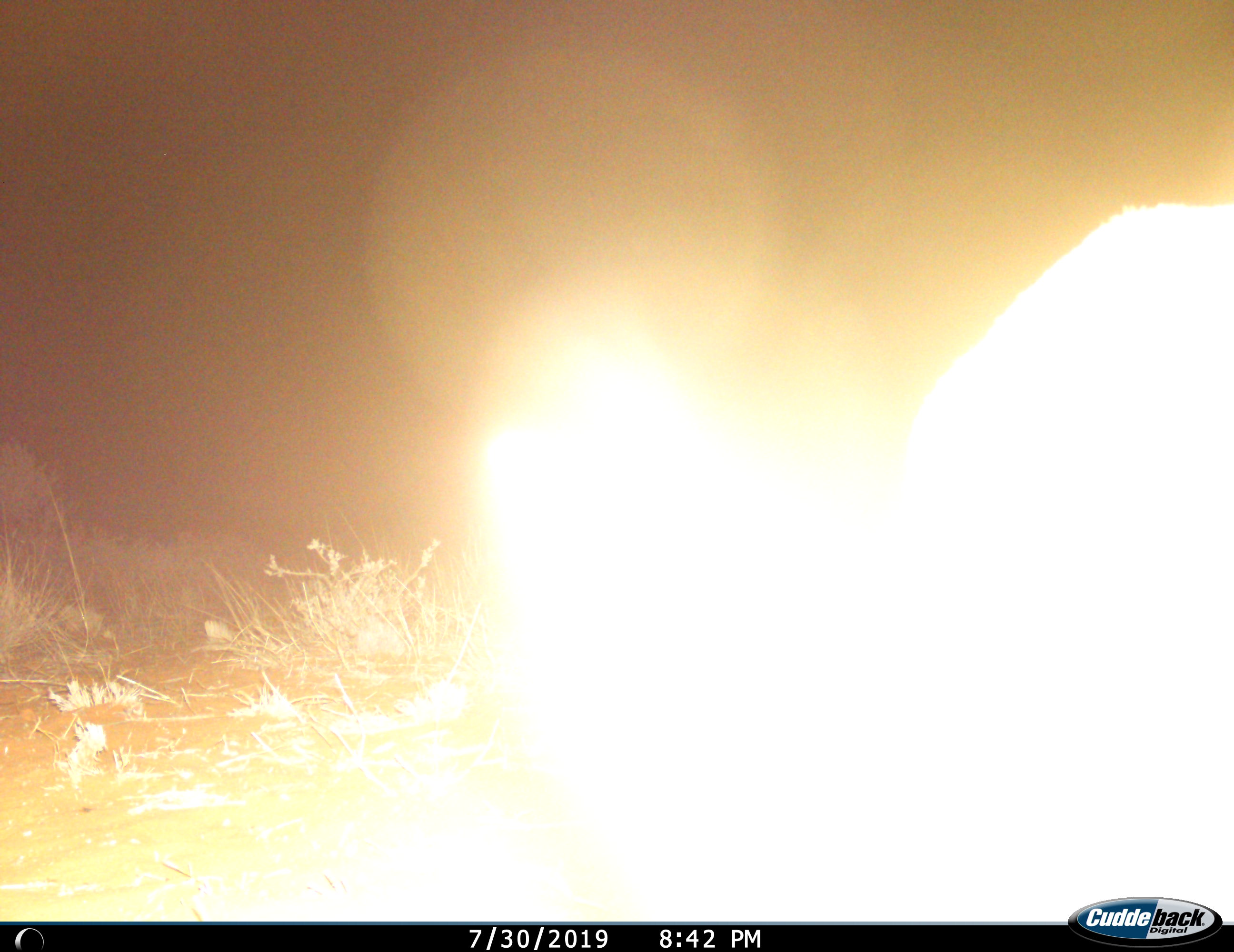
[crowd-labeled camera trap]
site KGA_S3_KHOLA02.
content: unidentified animal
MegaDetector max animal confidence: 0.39